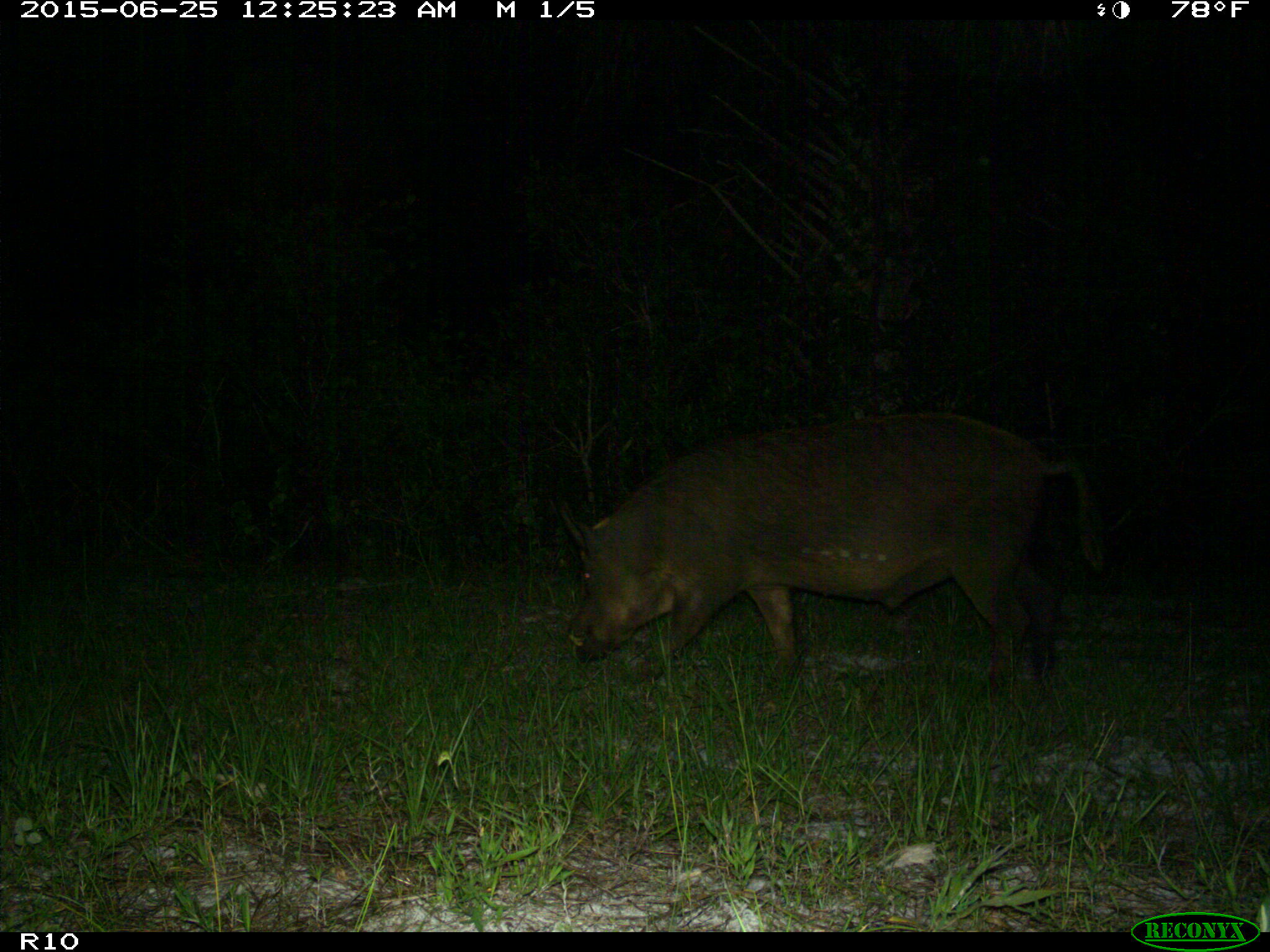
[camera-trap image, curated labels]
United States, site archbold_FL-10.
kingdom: Animalia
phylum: Chordata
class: Mammalia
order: Artiodactyla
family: Suidae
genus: Sus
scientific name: Sus scrofa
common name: wild boar